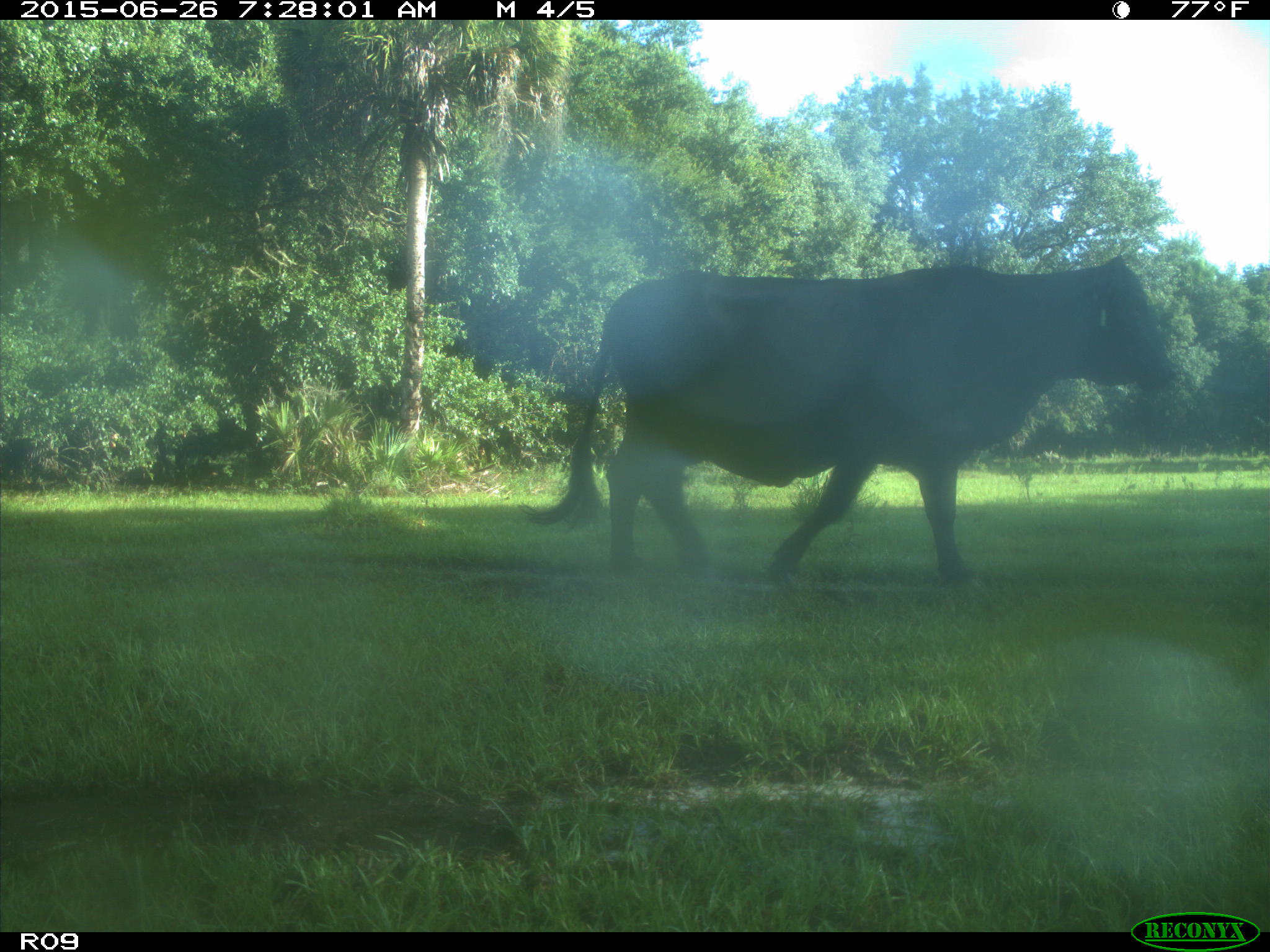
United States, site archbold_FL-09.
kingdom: Animalia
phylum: Chordata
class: Mammalia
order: Artiodactyla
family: Bovidae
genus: Bos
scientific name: Bos taurus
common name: domestic cow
Bos taurus (domestic cow).